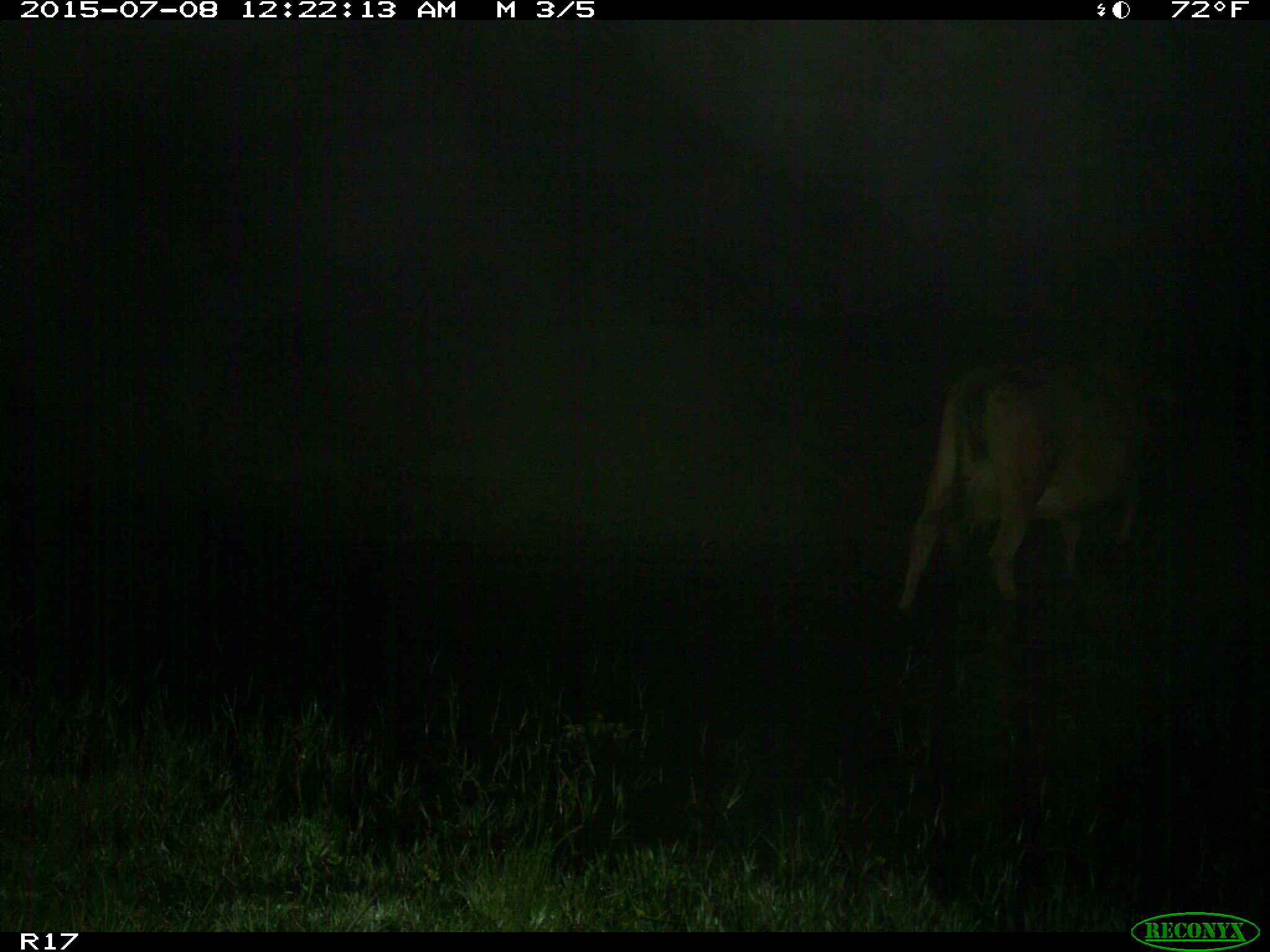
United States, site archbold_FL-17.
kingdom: Animalia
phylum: Chordata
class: Mammalia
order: Artiodactyla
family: Bovidae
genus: Bos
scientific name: Bos taurus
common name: domestic cow